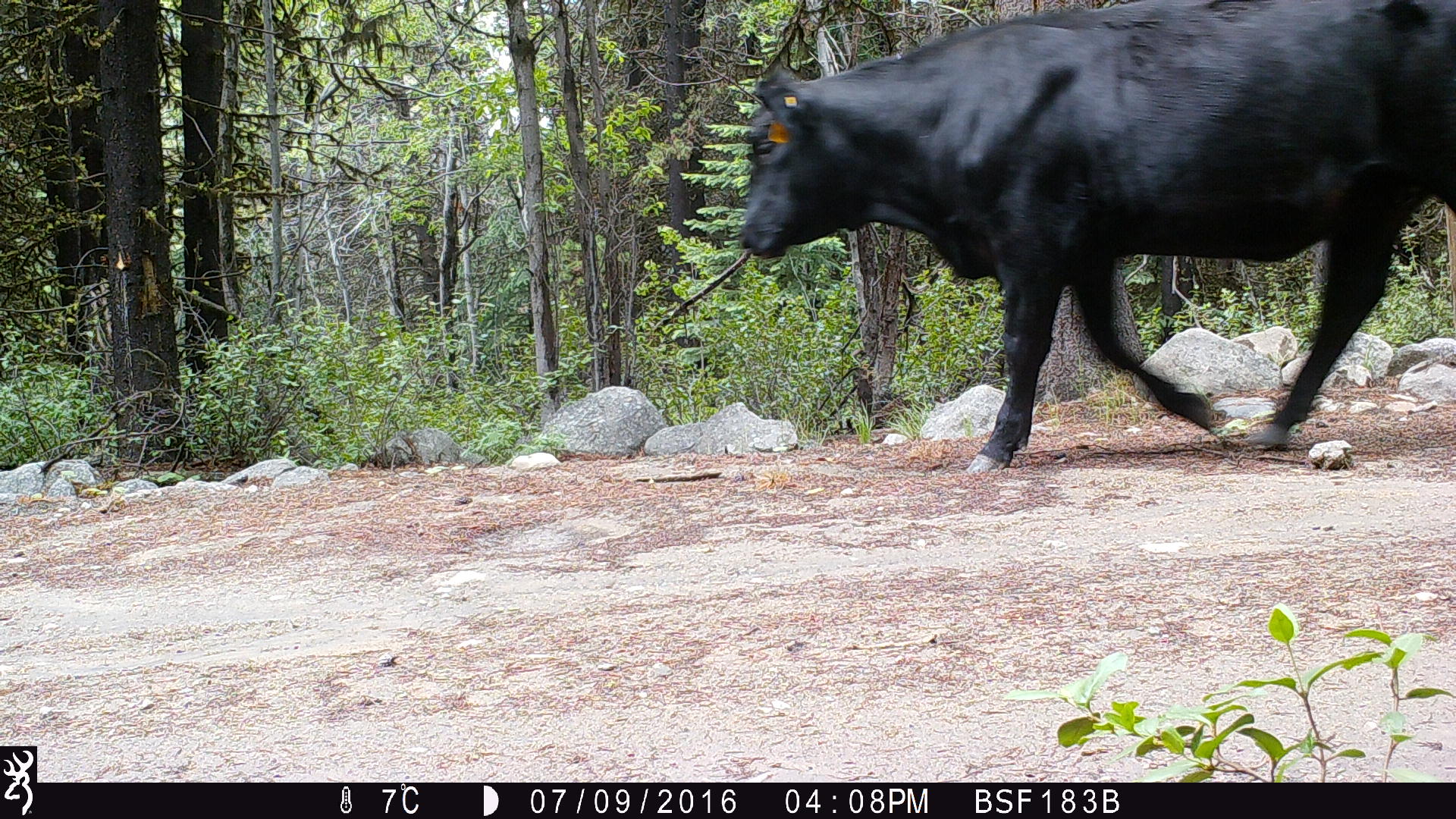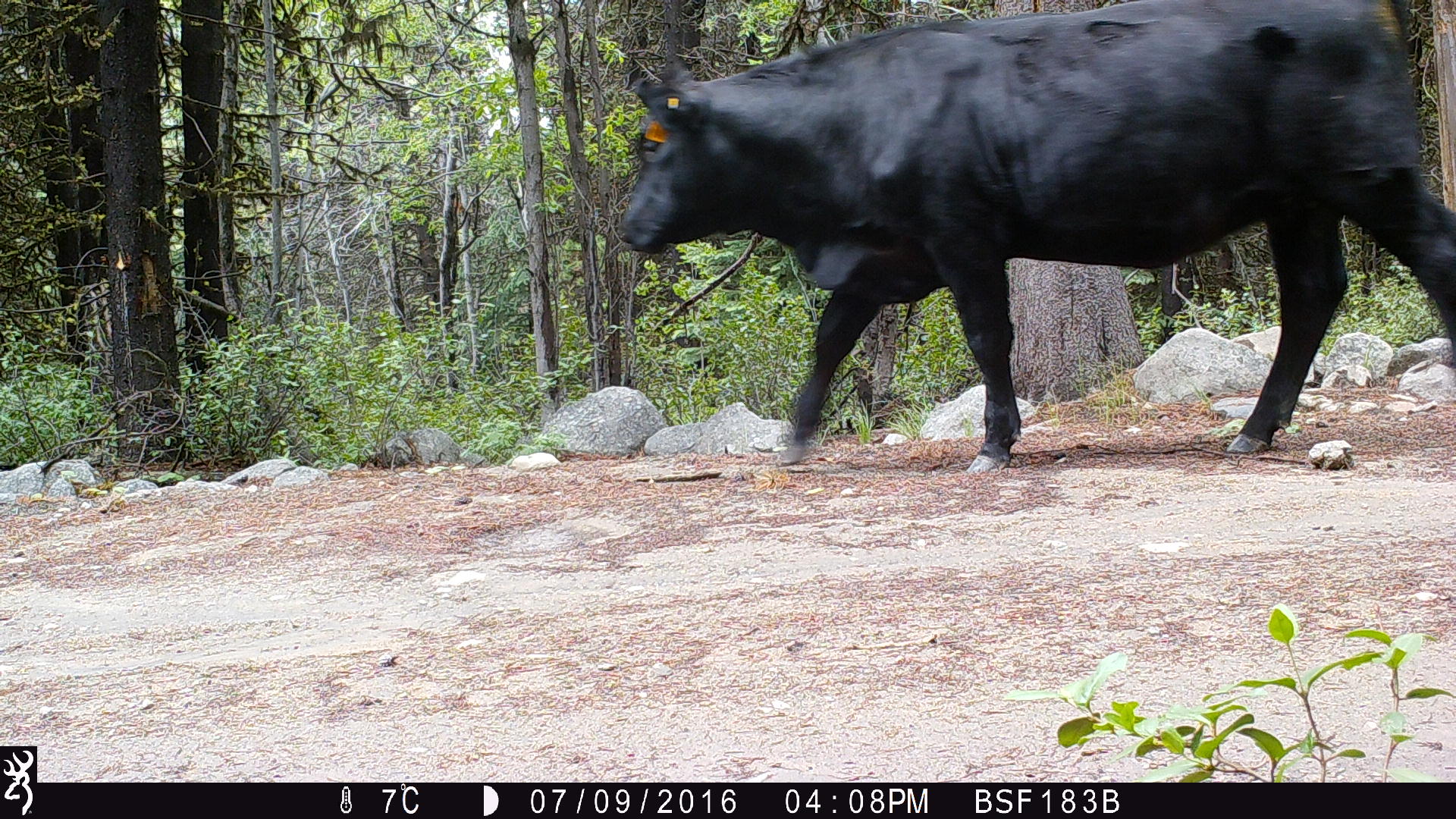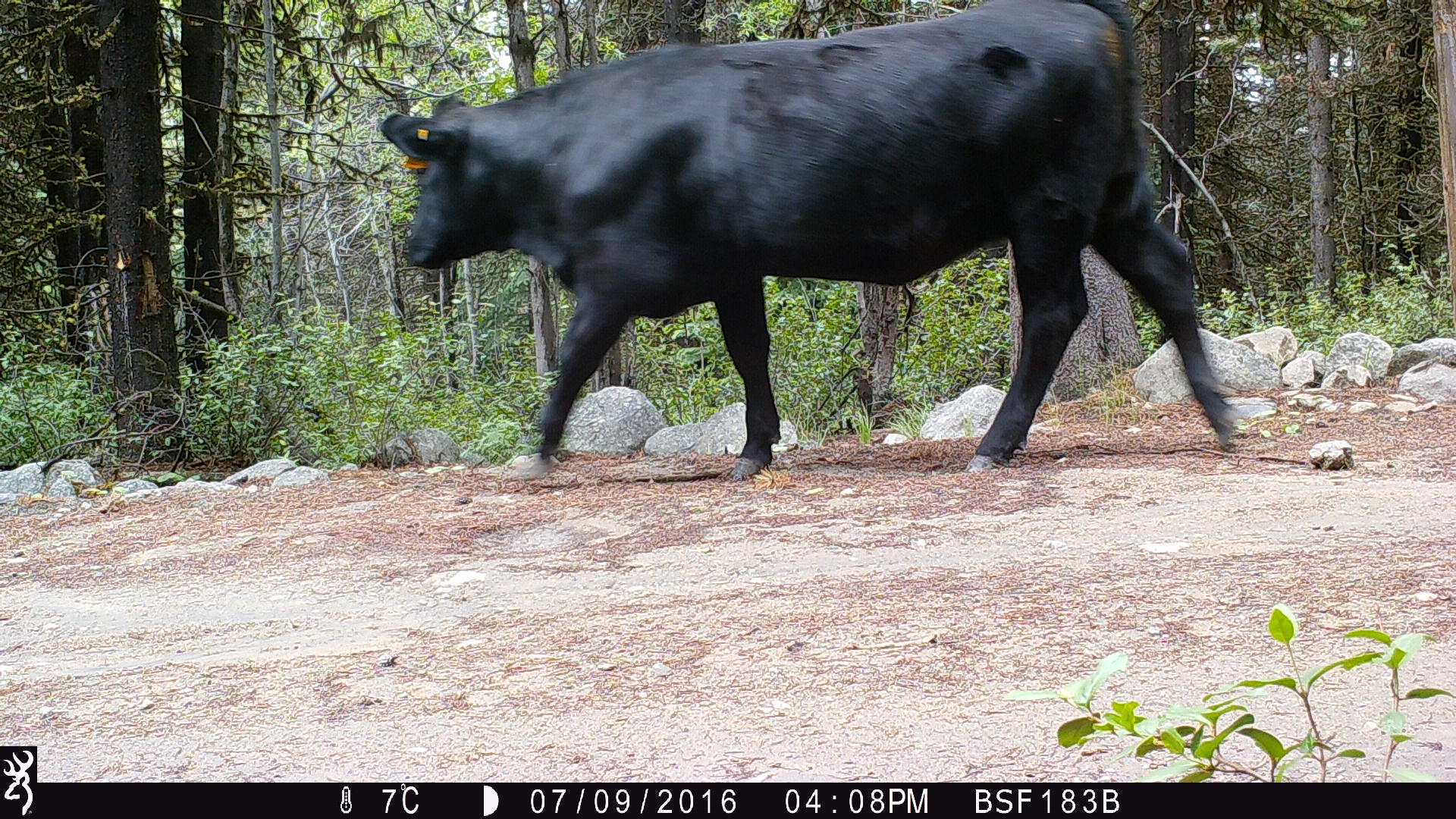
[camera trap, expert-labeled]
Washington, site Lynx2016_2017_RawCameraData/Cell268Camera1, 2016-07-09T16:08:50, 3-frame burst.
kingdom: Animalia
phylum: Chordata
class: Mammalia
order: Artiodactyla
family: Bovidae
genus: Bos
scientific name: Bos taurus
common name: domestic cattle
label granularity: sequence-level